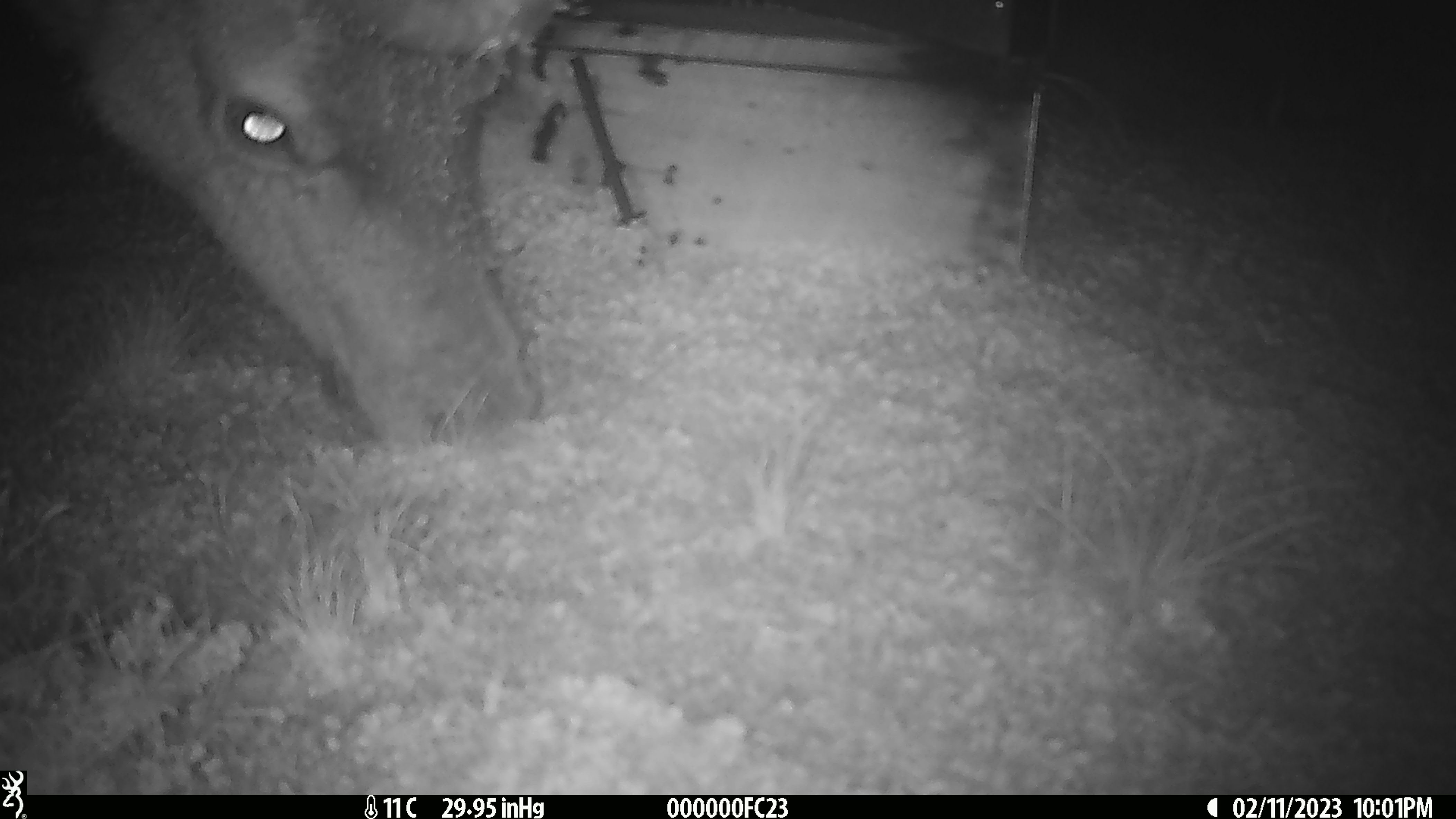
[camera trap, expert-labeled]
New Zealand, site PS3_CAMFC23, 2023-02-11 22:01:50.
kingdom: Animalia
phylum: Chordata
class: Mammalia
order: Artiodactyla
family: Cervidae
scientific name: Cervidae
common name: deer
Deer (Cervidae).